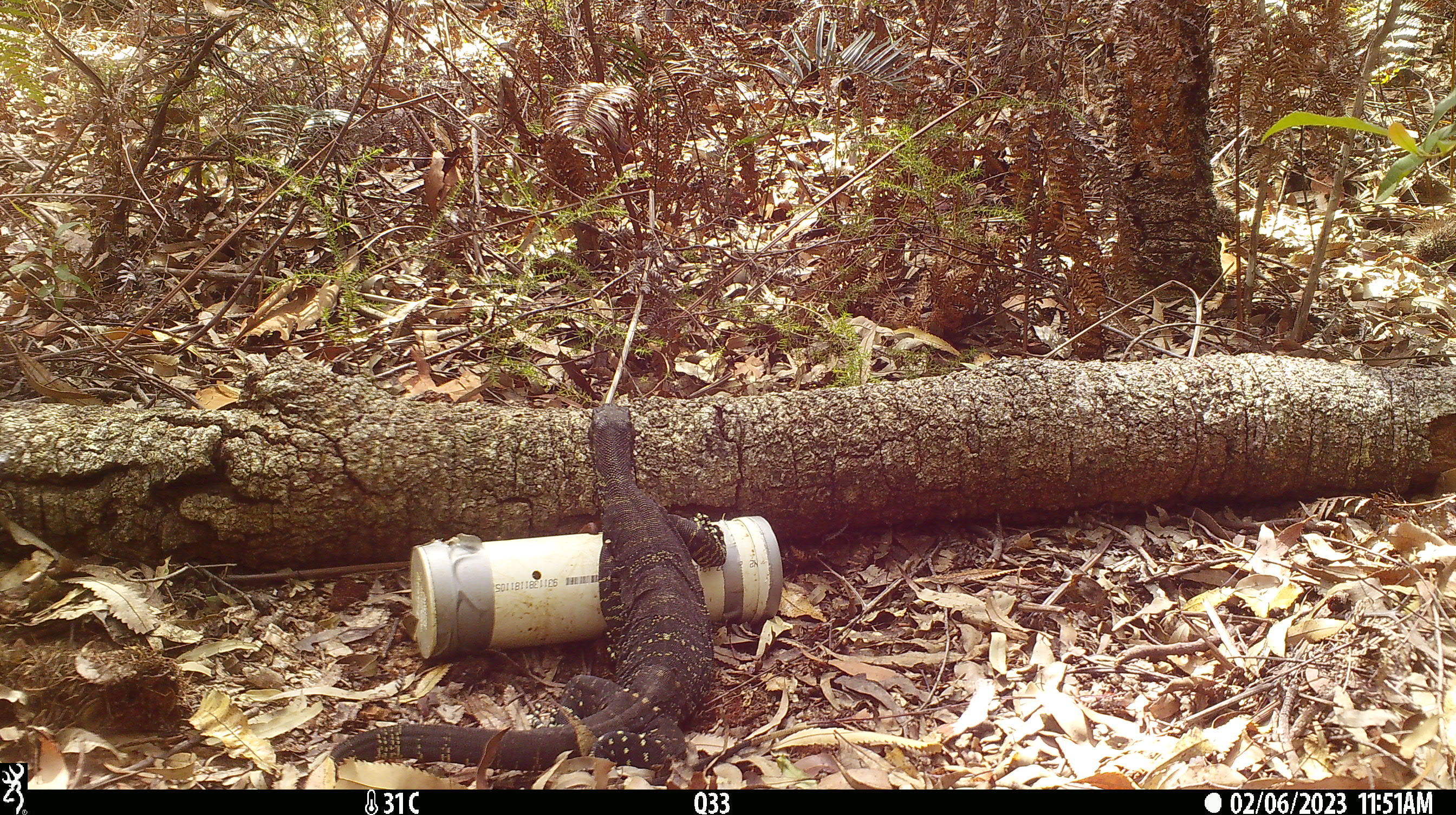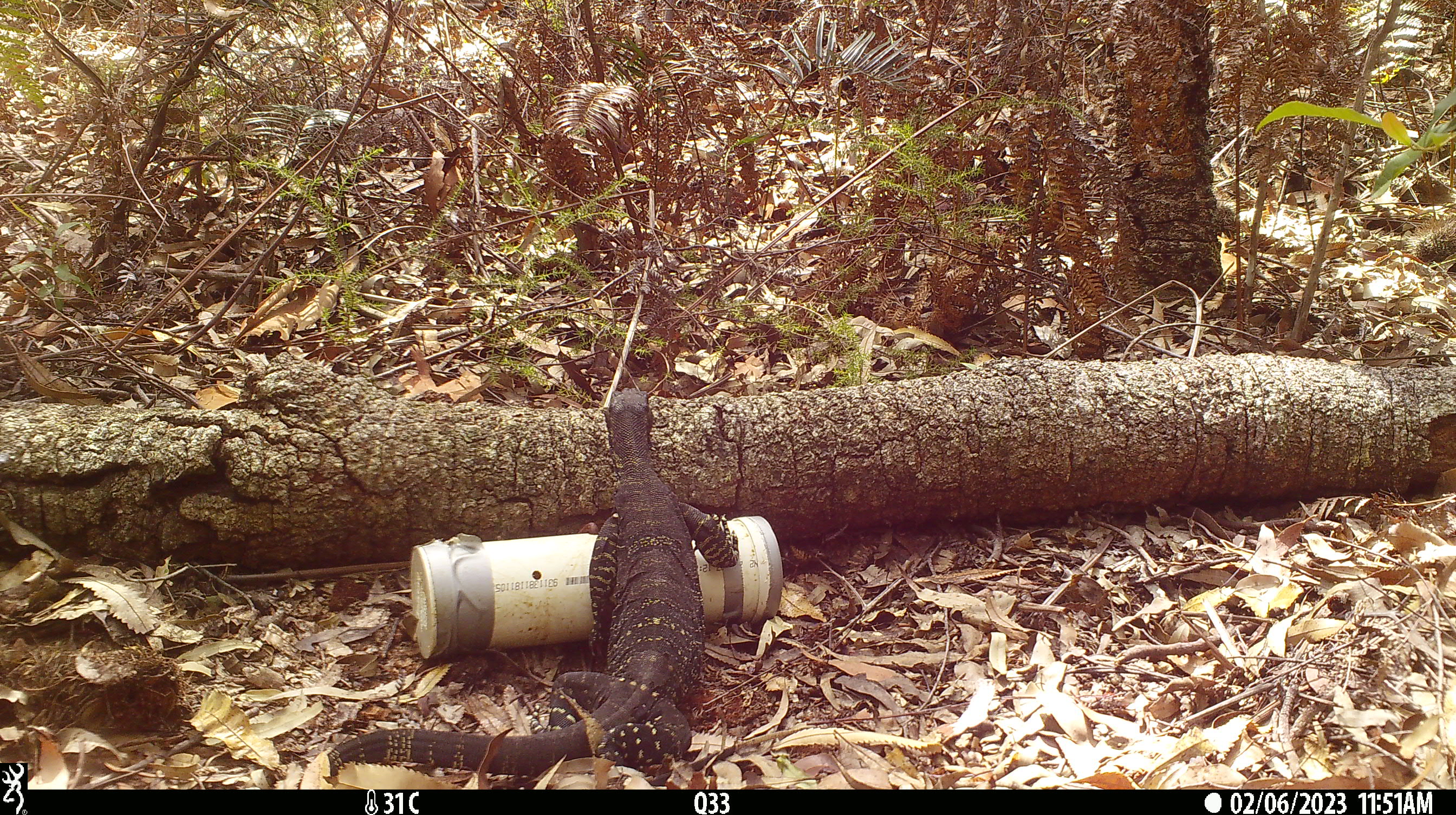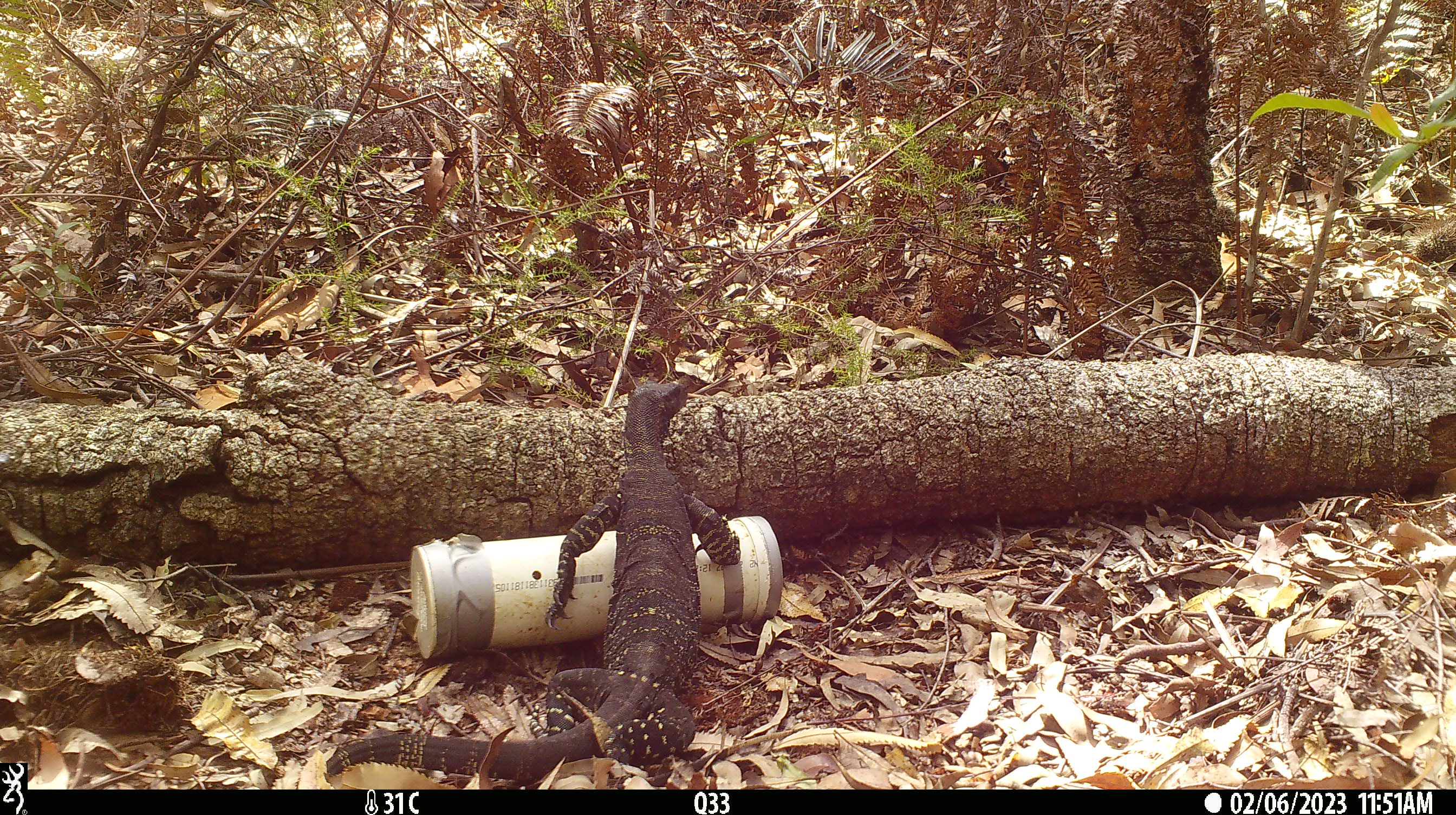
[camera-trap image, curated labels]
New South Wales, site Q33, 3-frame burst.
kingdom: Animalia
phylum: Chordata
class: Reptilia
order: Squamata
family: Varanidae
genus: Varanus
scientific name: Varanus varius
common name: lace monitor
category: goanna